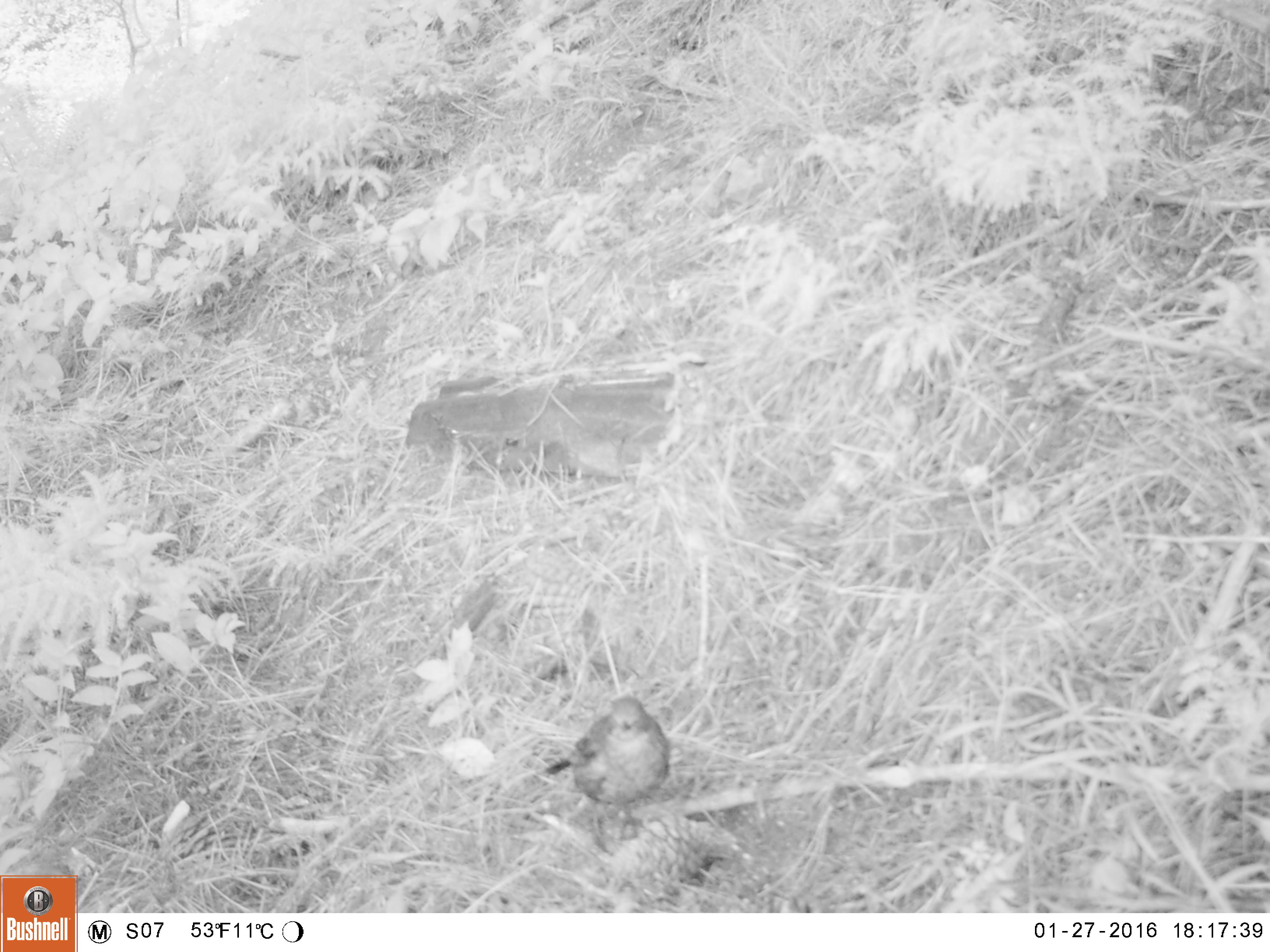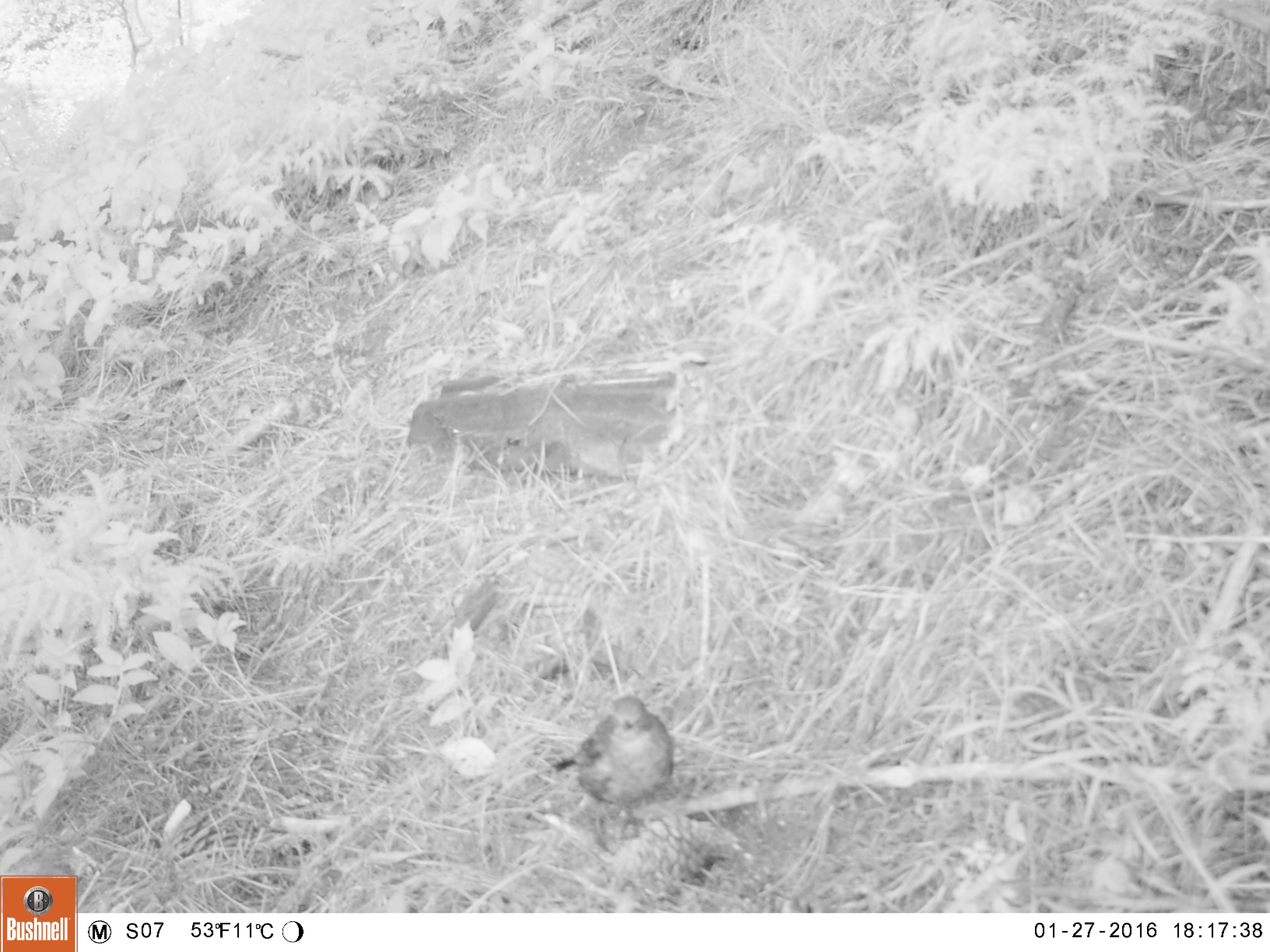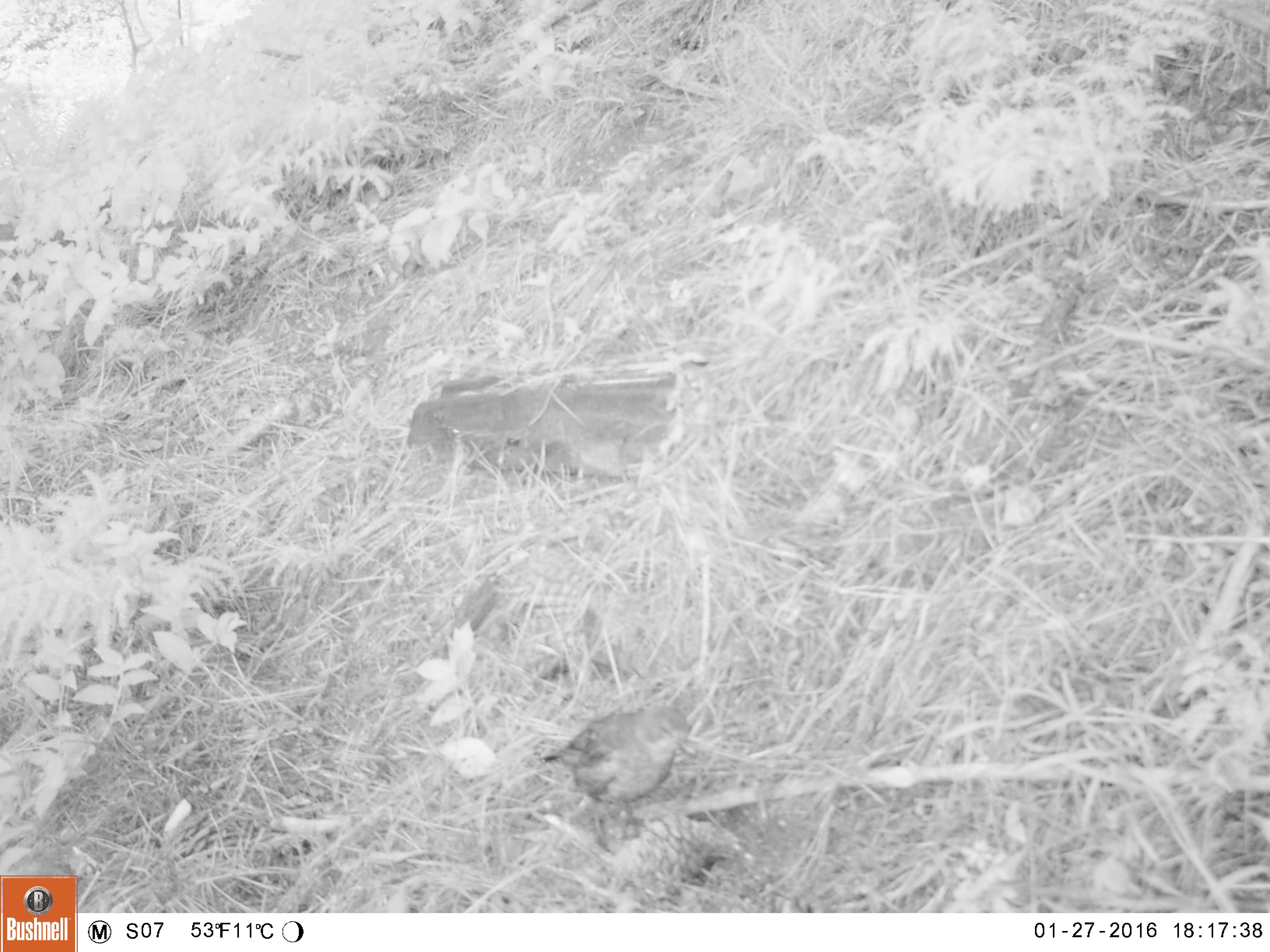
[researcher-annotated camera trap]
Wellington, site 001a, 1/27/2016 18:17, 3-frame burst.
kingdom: Animalia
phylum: Chordata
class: Aves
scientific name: Aves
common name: bird